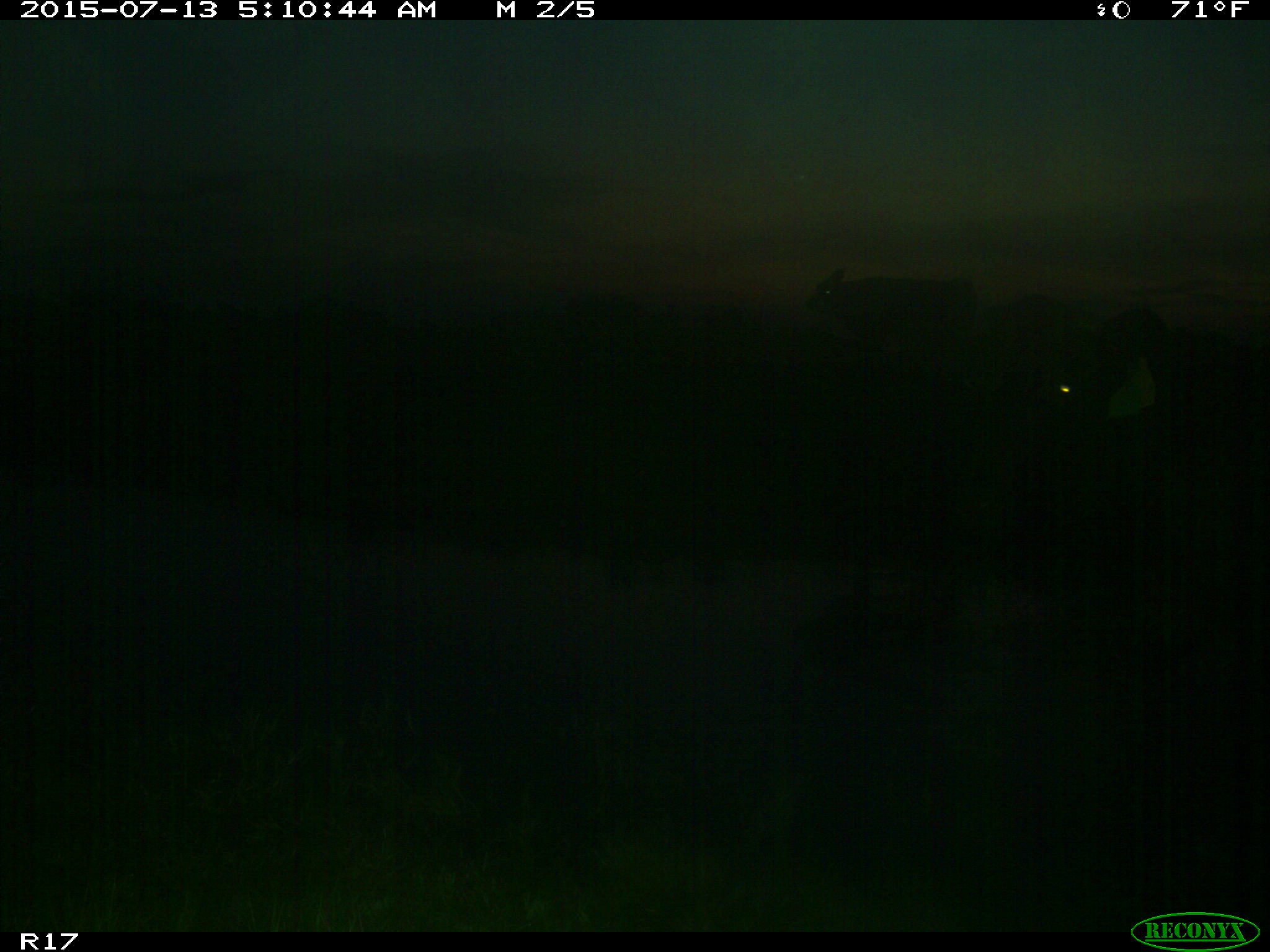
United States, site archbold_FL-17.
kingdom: Animalia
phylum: Chordata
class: Mammalia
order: Artiodactyla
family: Bovidae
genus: Bos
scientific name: Bos taurus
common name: domestic cow